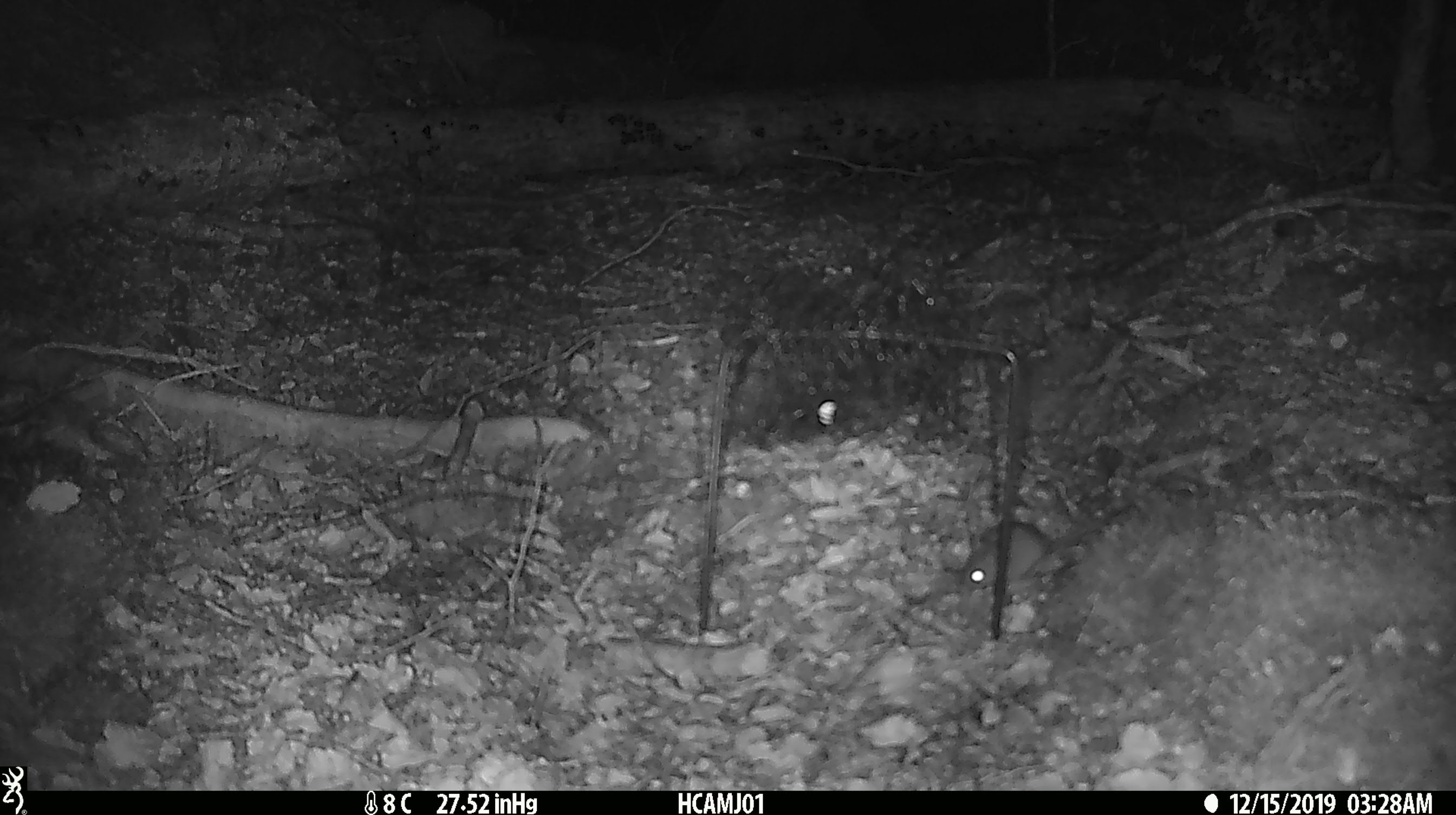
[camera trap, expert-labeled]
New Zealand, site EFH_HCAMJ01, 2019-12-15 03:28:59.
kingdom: Animalia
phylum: Chordata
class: Mammalia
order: Rodentia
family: Muridae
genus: Mus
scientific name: Mus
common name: mouse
Mouse (Mus).